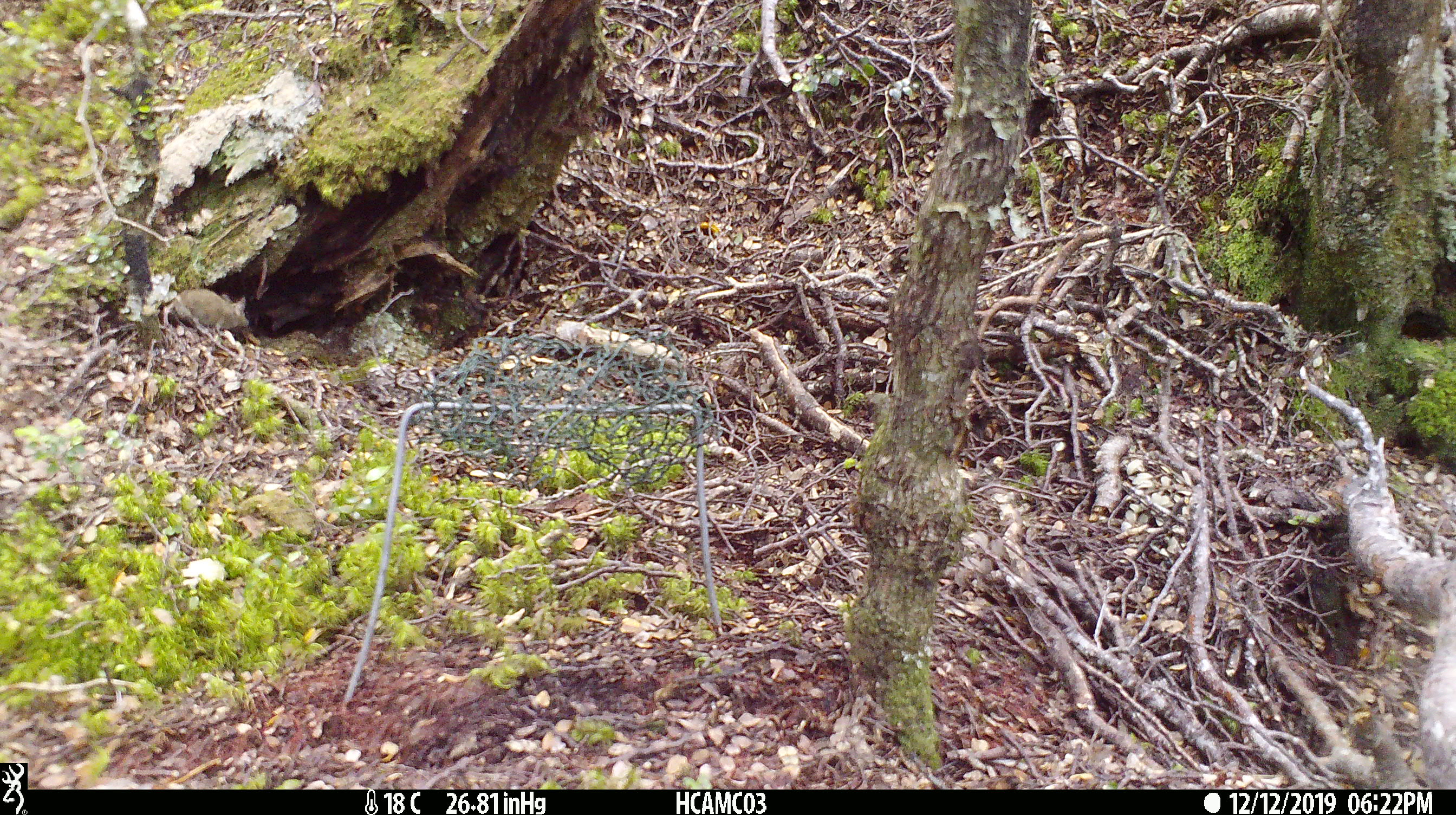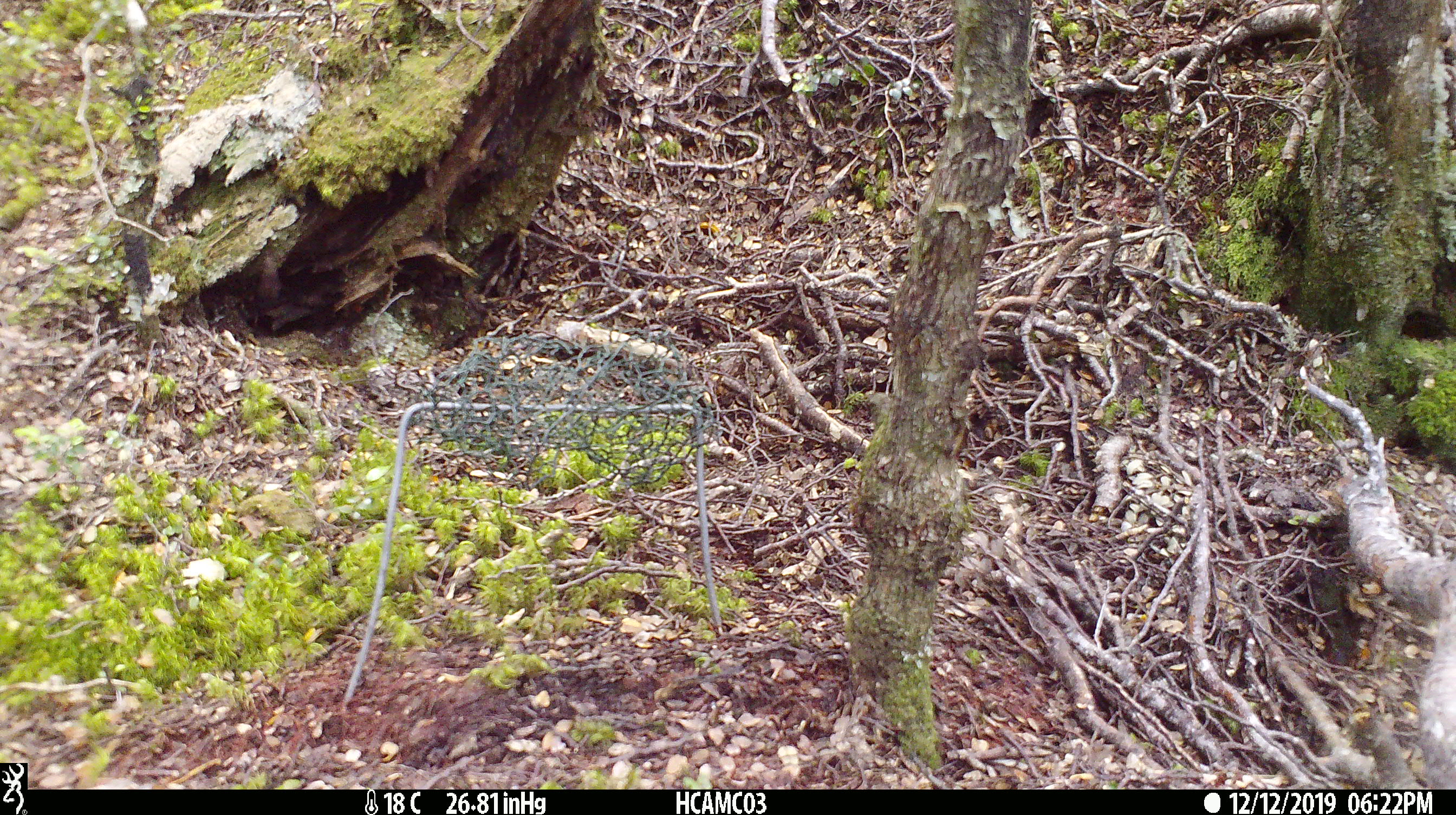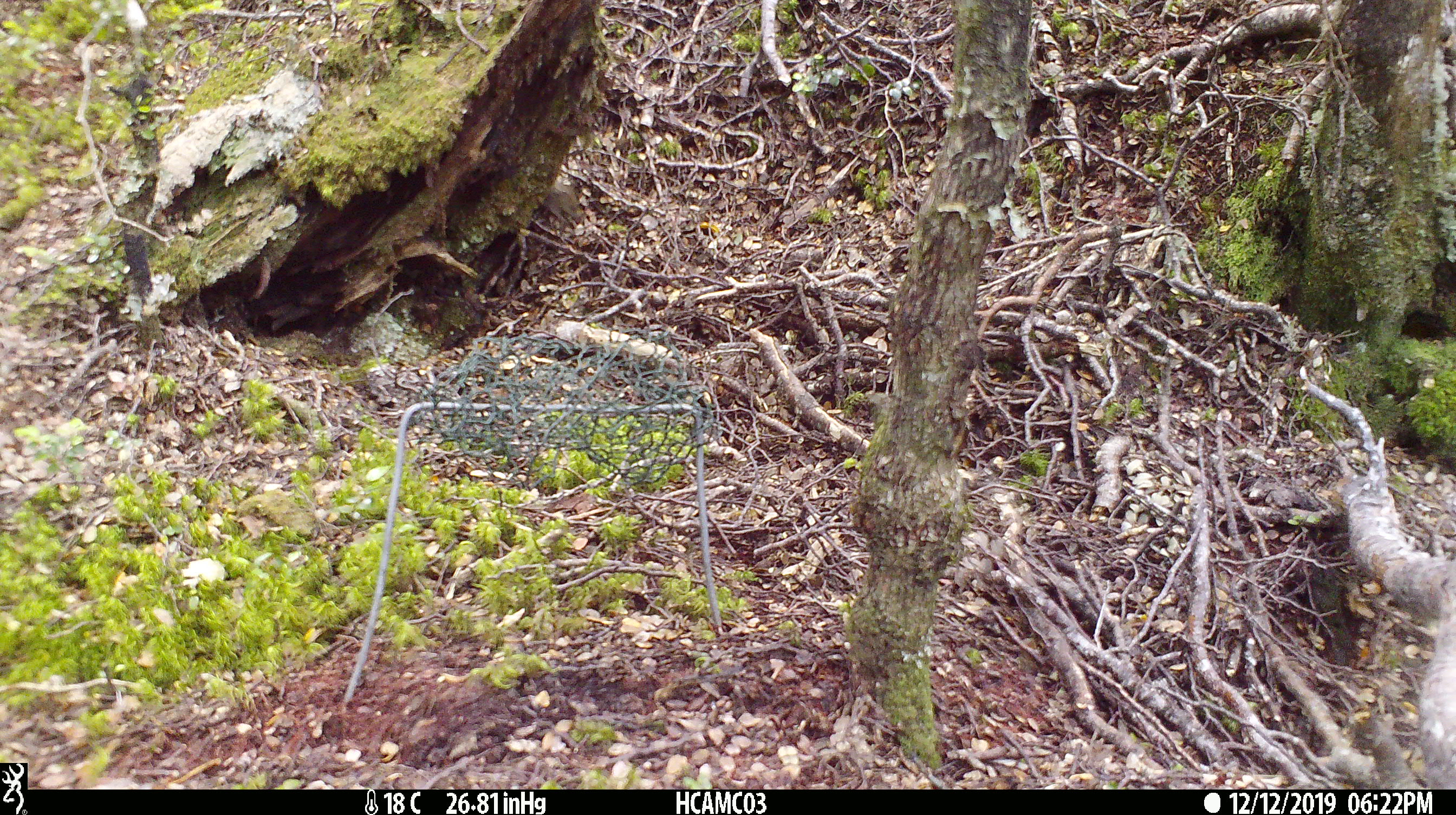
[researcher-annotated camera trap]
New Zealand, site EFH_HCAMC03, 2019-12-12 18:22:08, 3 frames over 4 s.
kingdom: Animalia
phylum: Chordata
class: Mammalia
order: Rodentia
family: Muridae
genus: Mus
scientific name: Mus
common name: mouse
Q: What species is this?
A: Mouse (Mus).